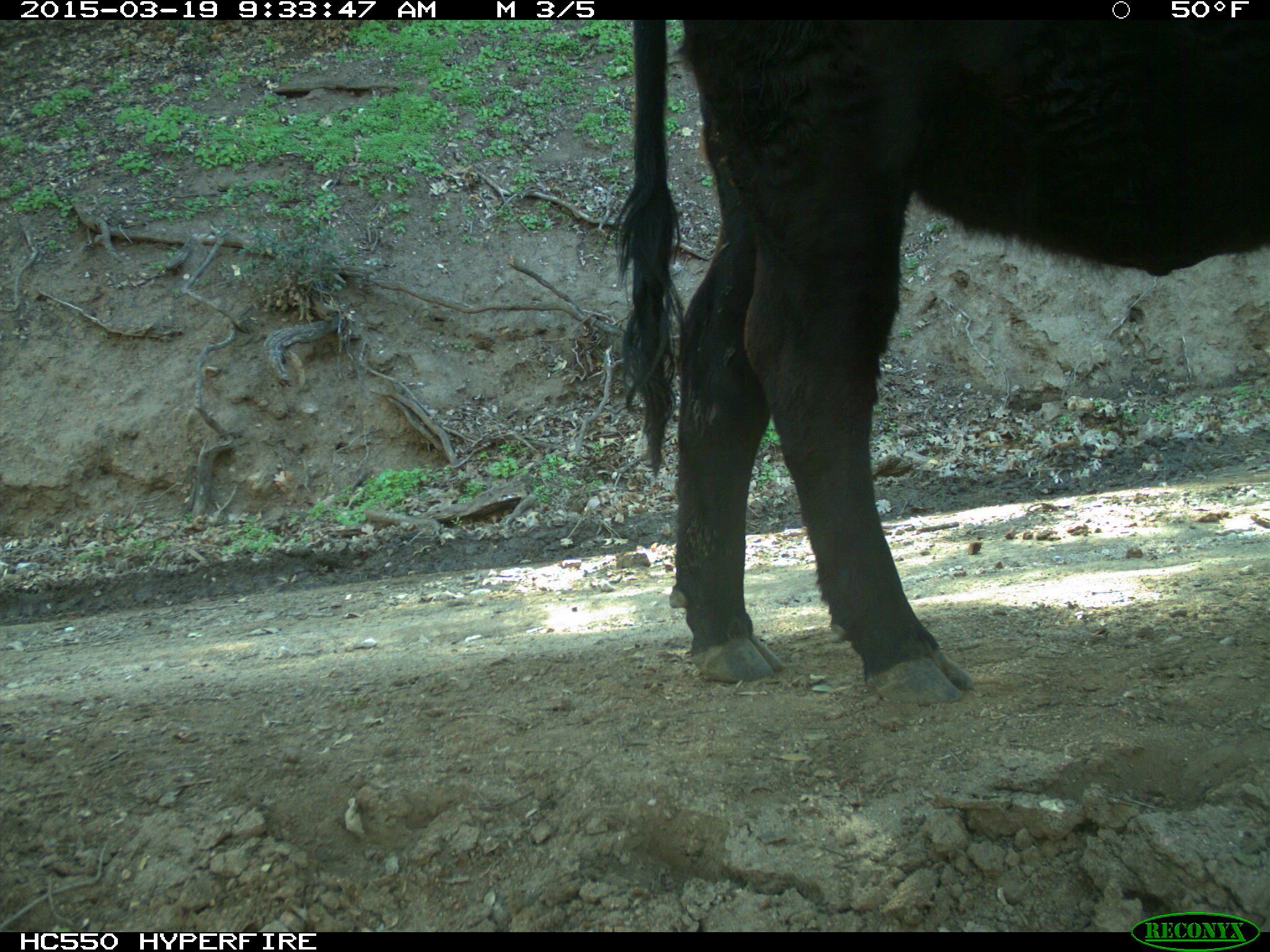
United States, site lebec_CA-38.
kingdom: Animalia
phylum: Chordata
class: Mammalia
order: Artiodactyla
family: Bovidae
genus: Bos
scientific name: Bos taurus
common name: domestic cow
Bos taurus (domestic cow).